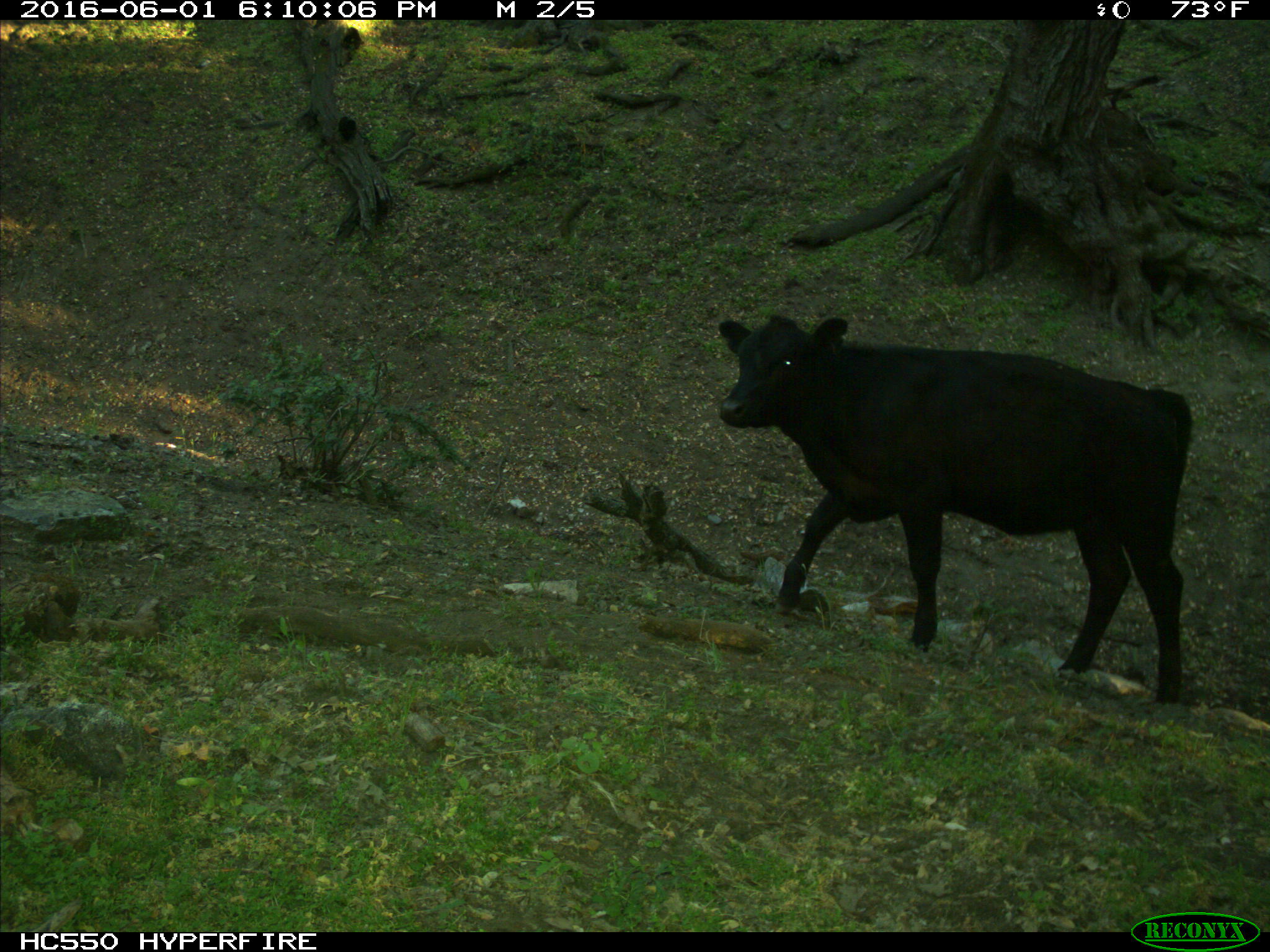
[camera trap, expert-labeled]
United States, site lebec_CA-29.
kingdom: Animalia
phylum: Chordata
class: Mammalia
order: Artiodactyla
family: Bovidae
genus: Bos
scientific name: Bos taurus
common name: domestic cow